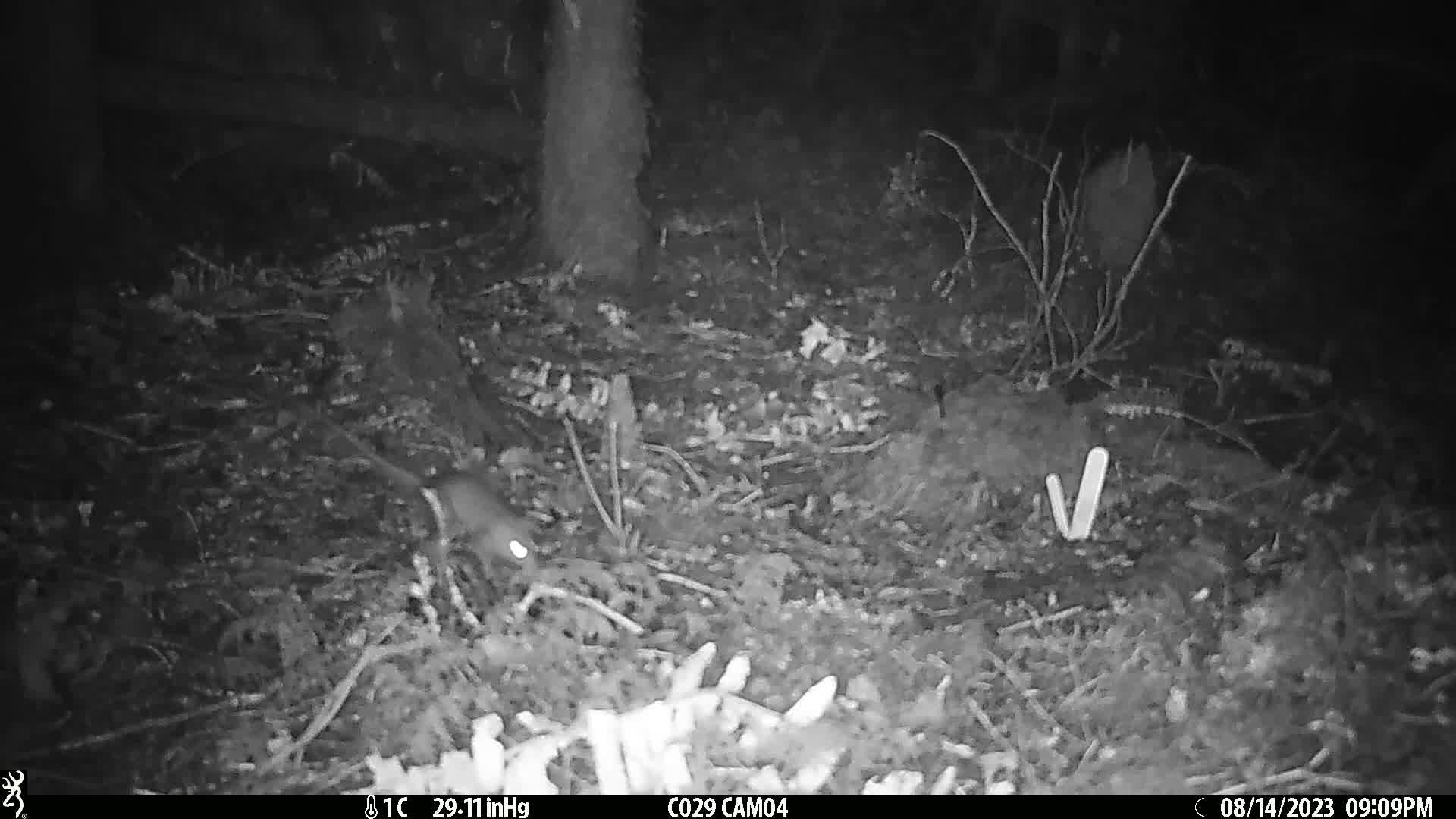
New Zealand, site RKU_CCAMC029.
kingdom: Animalia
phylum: Chordata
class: Mammalia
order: Rodentia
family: Muridae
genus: Rattus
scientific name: Rattus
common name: rat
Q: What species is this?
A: Rat (Rattus).